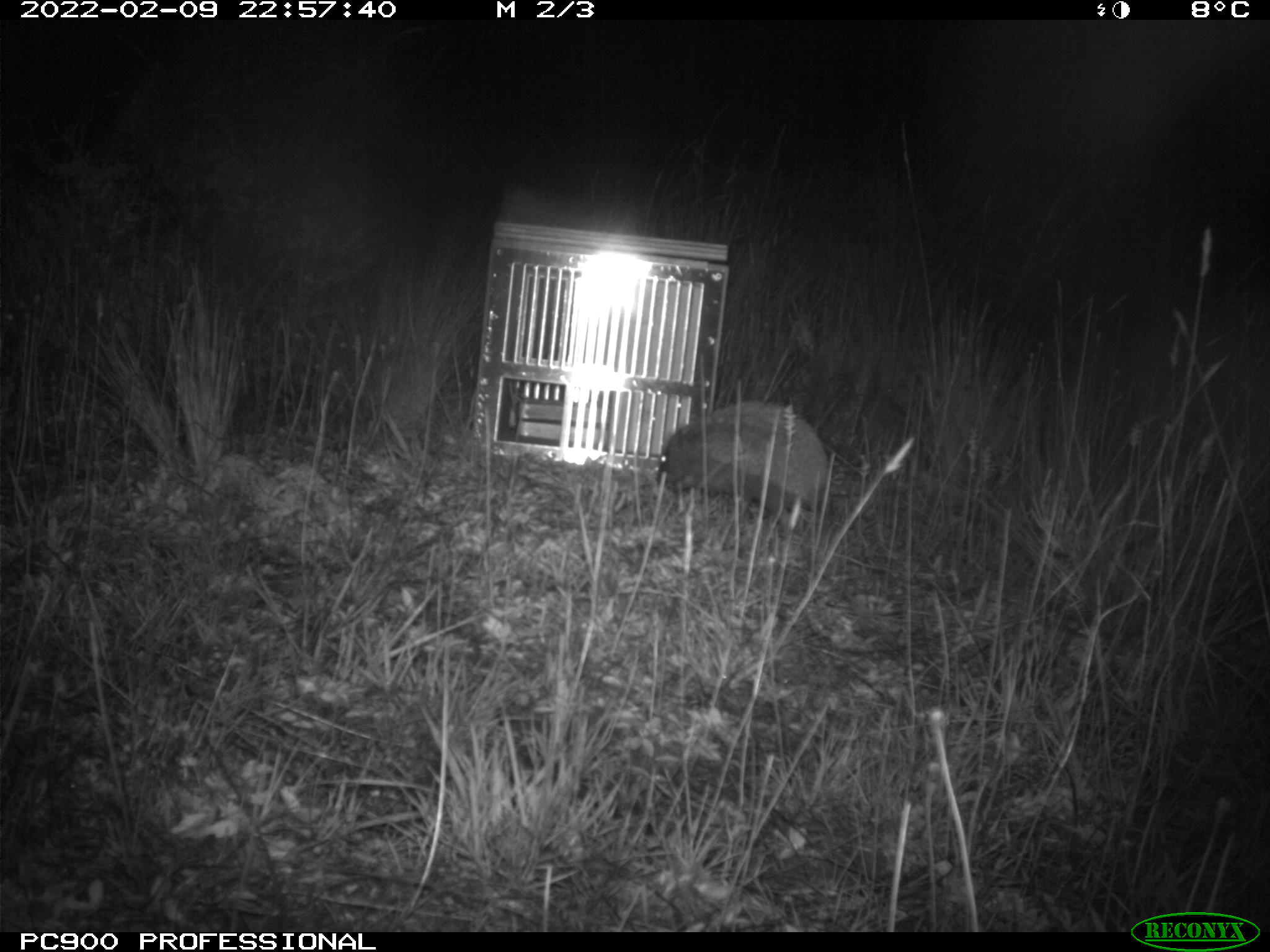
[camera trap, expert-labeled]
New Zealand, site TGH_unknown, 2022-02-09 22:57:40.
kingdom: Animalia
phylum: Chordata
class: Mammalia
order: Eulipotyphla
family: Erinaceidae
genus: Erinaceus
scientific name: Erinaceus europaeus europaeus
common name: european hedgehog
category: hedgehog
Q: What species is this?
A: Hedgehog (european hedgehog) (Erinaceus europaeus europaeus).